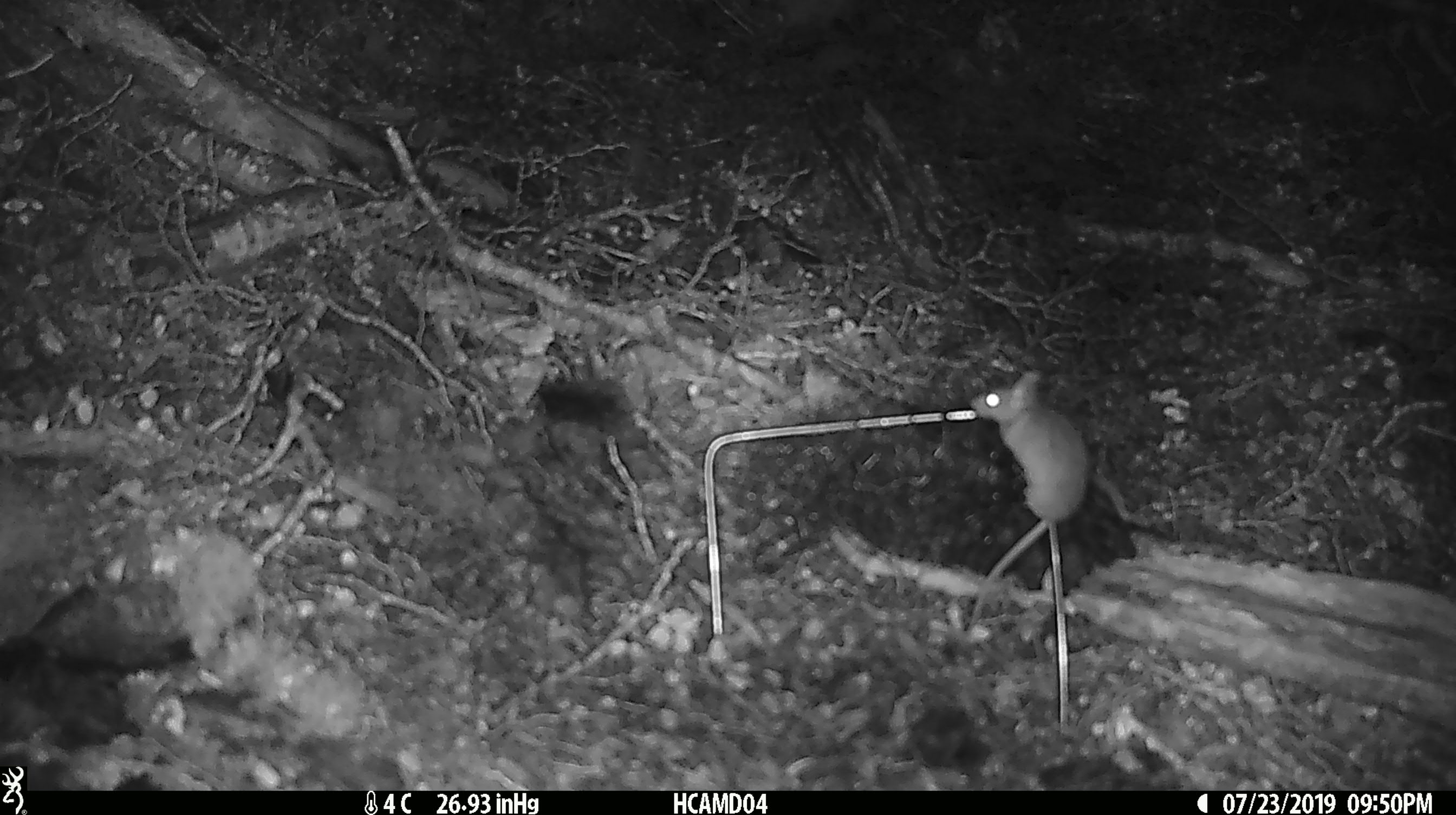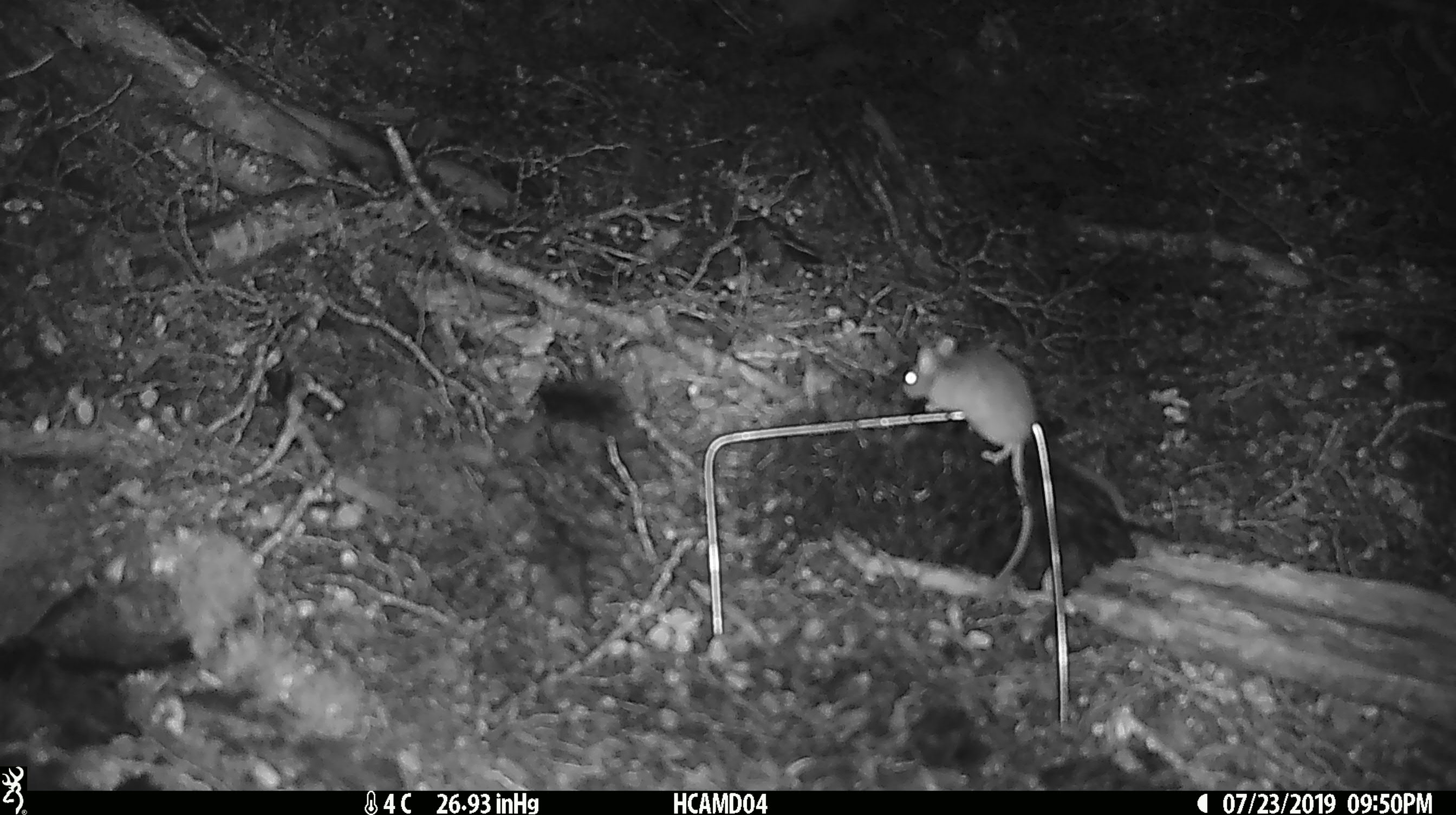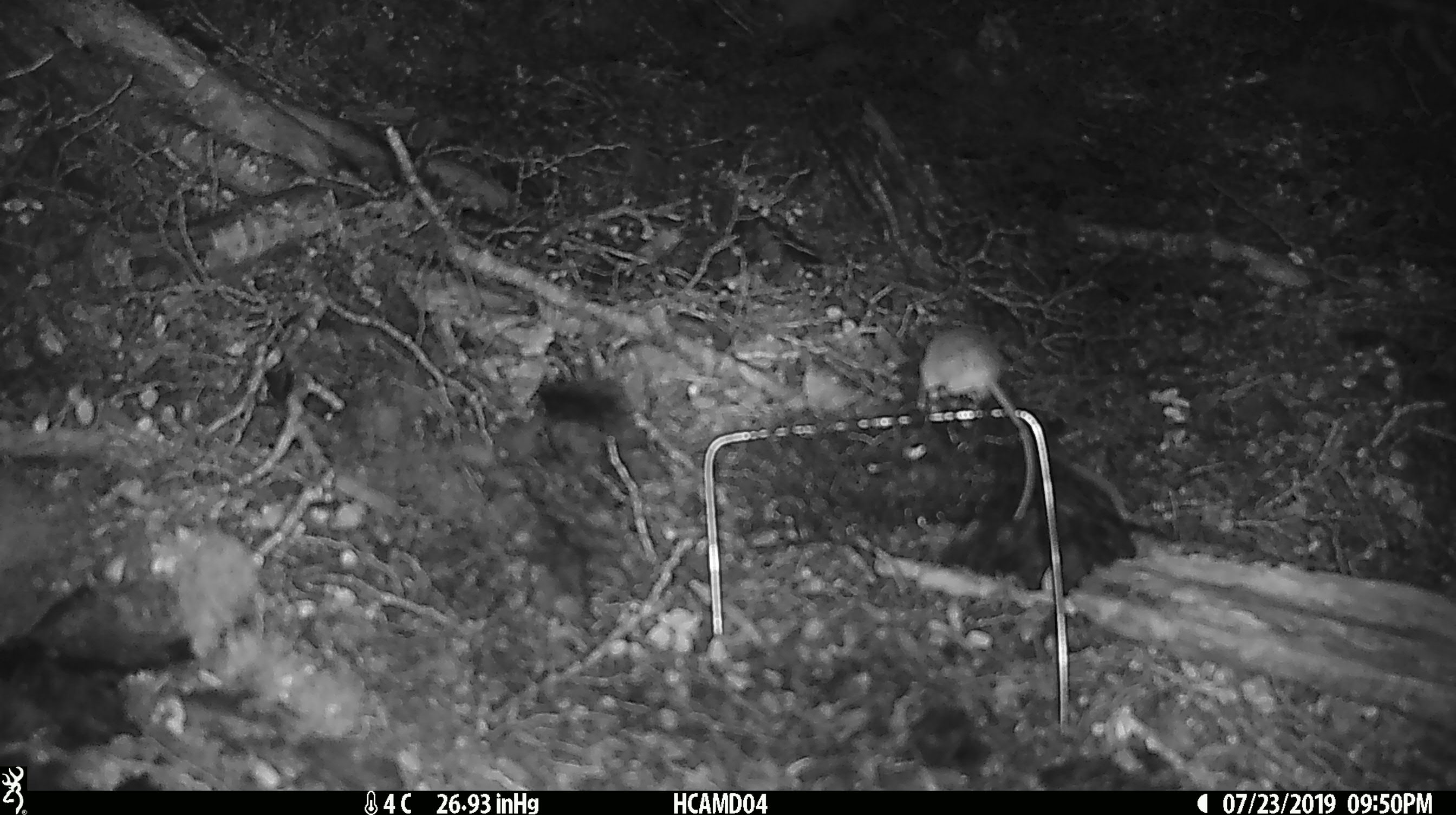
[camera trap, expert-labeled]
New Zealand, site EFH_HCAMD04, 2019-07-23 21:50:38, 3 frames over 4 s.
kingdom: Animalia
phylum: Chordata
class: Mammalia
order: Rodentia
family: Muridae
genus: Mus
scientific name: Mus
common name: mouse